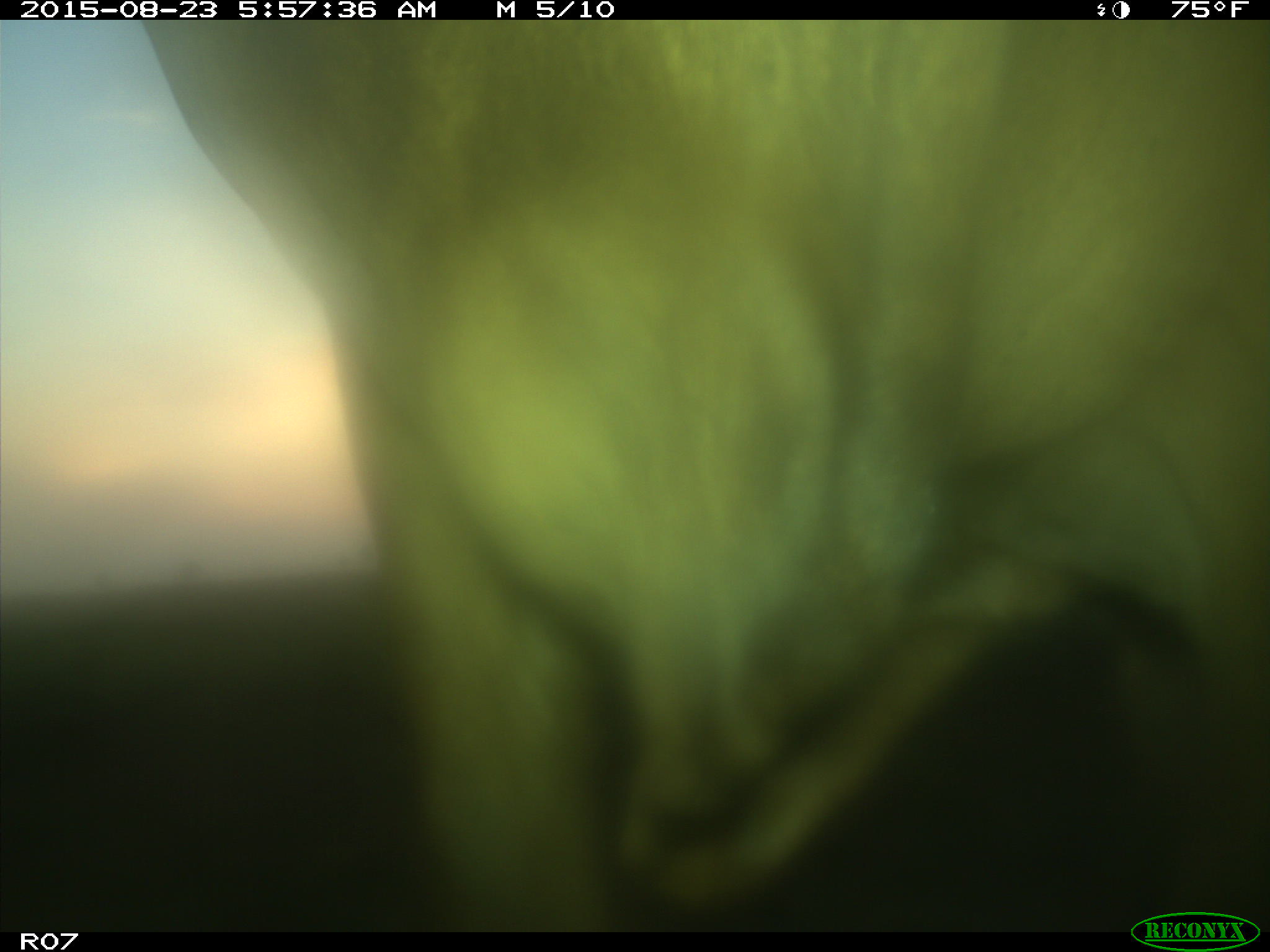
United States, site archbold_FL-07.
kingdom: Animalia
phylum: Chordata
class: Mammalia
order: Artiodactyla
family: Bovidae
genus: Bos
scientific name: Bos taurus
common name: domestic cow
Bos taurus (domestic cow).